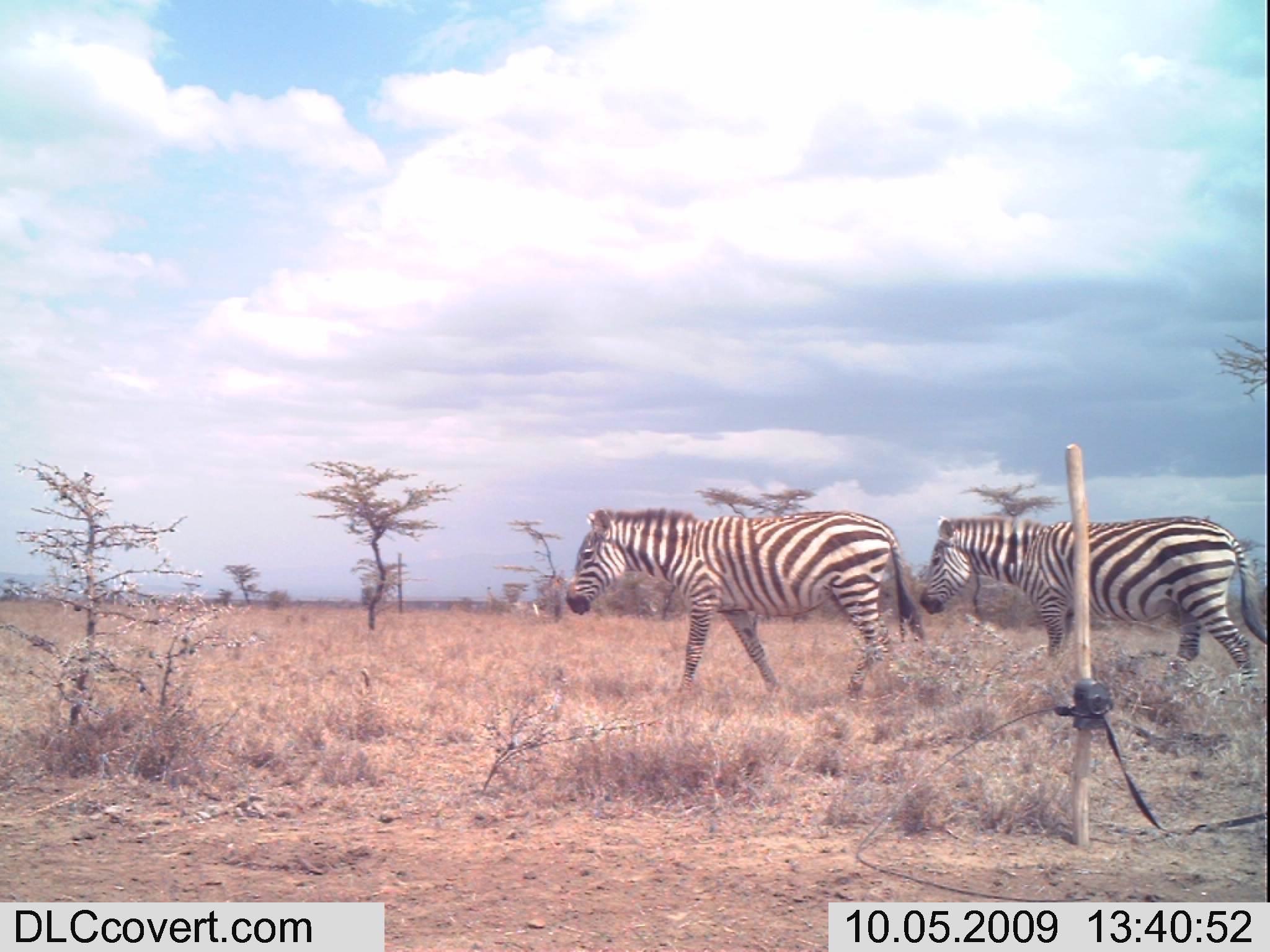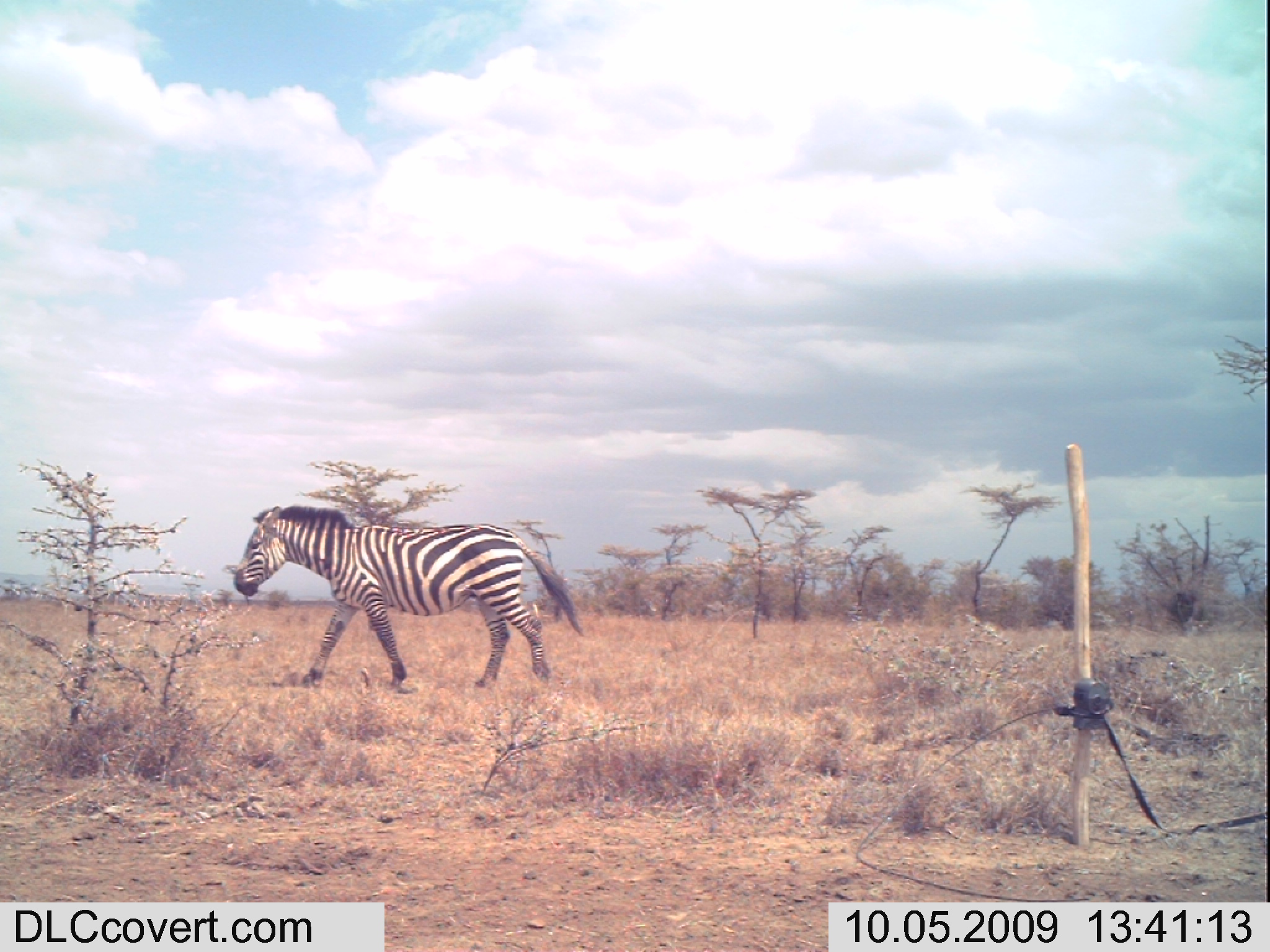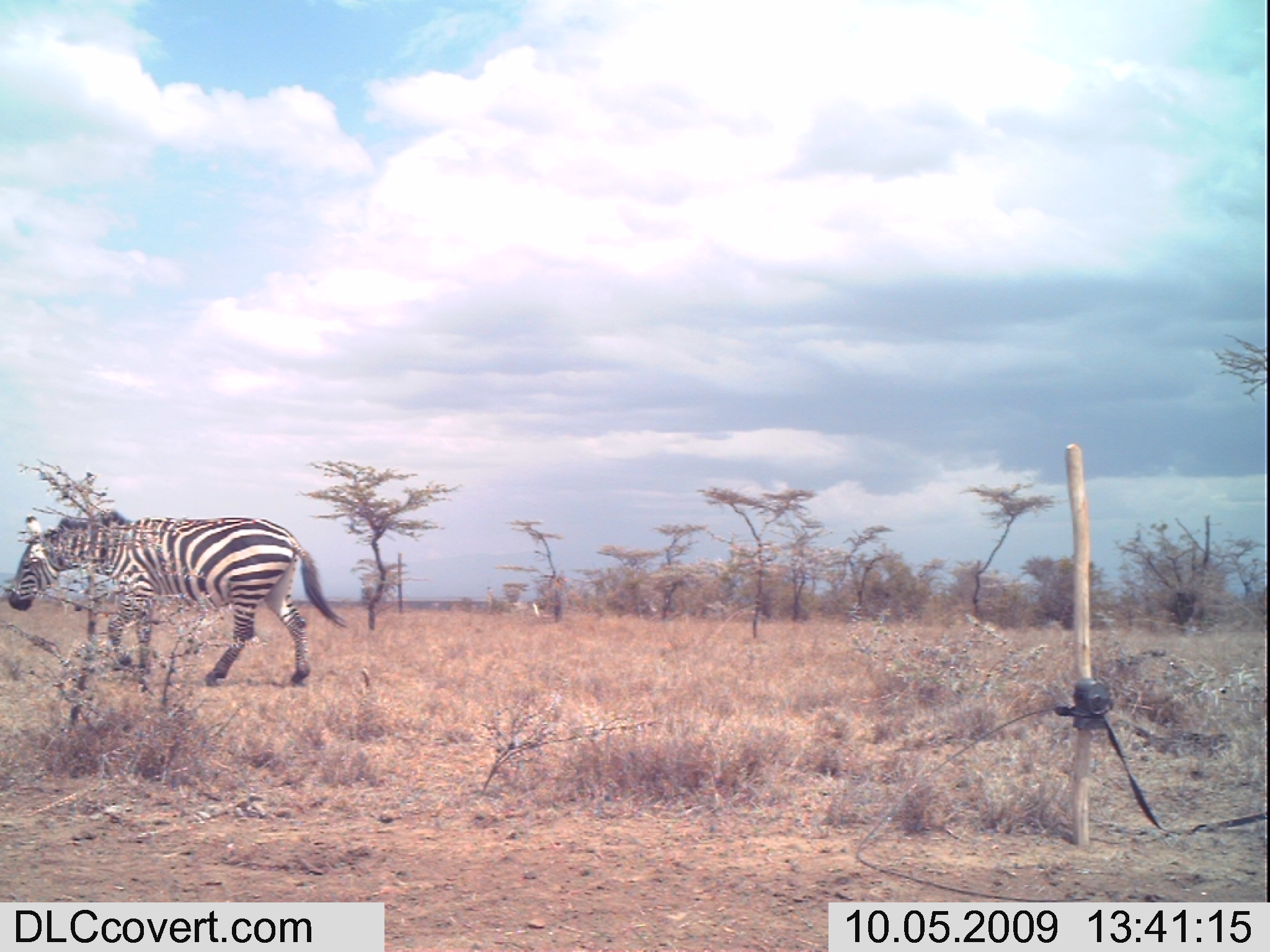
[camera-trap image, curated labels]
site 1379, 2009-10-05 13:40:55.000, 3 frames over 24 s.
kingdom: Animalia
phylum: Chordata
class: Mammalia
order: Perissodactyla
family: Equidae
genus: Equus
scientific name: Equus quagga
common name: plains zebra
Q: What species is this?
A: Equus quagga (plains zebra).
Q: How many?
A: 2.